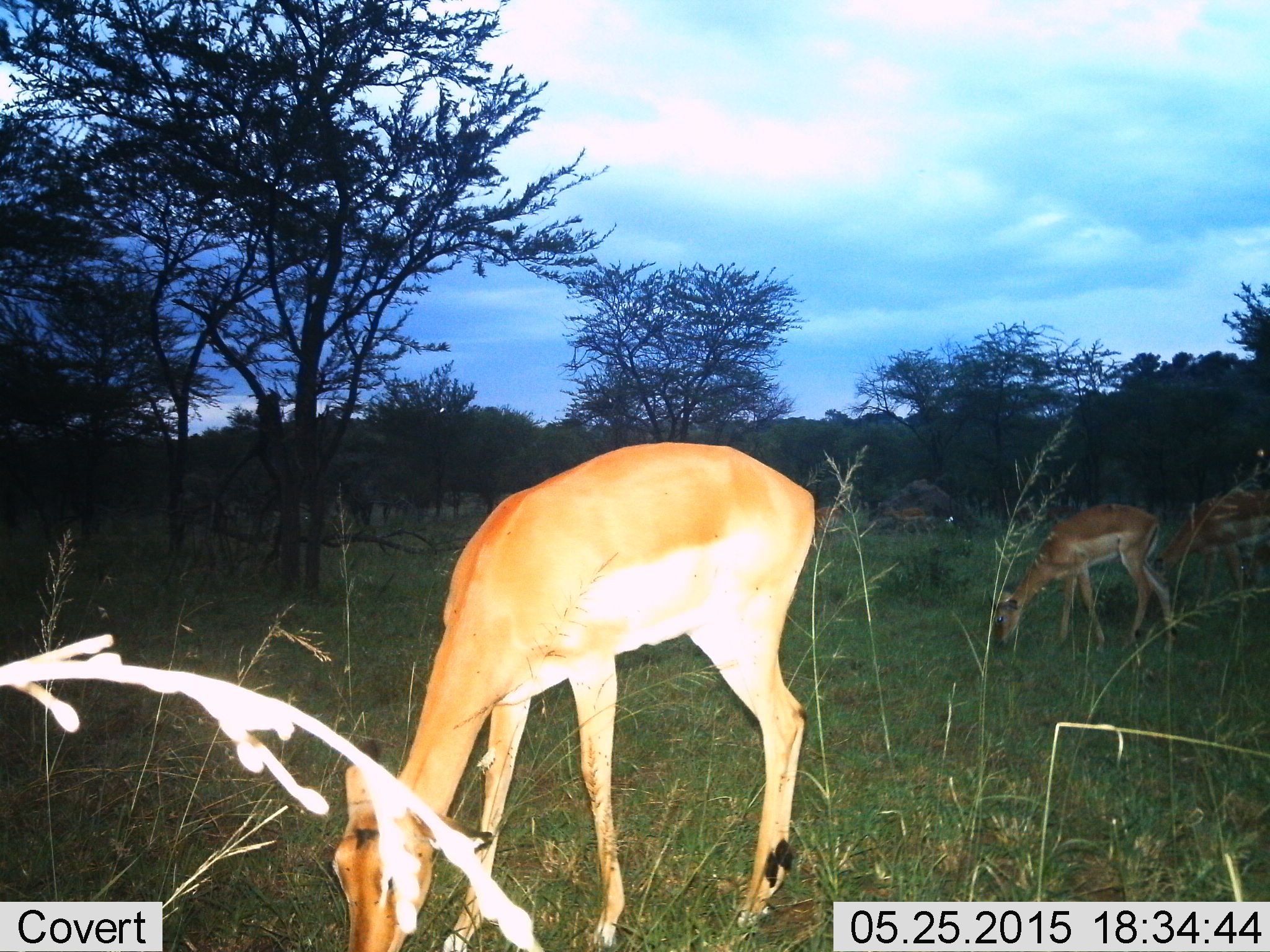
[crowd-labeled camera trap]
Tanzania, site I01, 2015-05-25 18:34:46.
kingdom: Animalia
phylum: Chordata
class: Mammalia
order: Artiodactyla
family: Bovidae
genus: Aepyceros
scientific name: Aepyceros melampus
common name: impala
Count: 4.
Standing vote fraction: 30%.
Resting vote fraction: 0%.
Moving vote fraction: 0%.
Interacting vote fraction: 0%.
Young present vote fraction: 0%.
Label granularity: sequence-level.